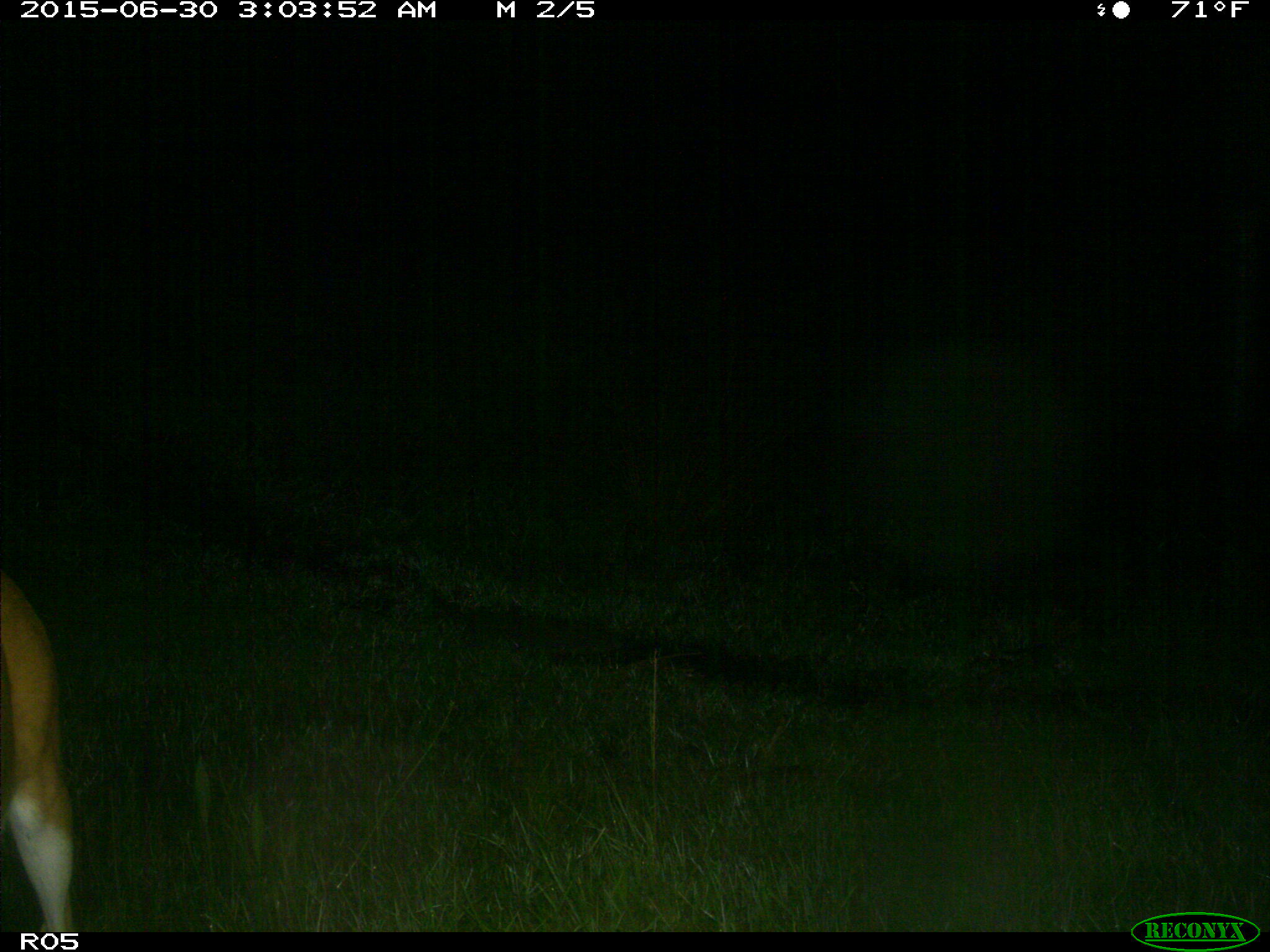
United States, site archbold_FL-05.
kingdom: Animalia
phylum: Chordata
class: Mammalia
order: Artiodactyla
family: Cervidae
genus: Odocoileus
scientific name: Odocoileus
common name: deer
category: unidentified deer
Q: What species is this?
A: Unidentified deer (deer) (Odocoileus).